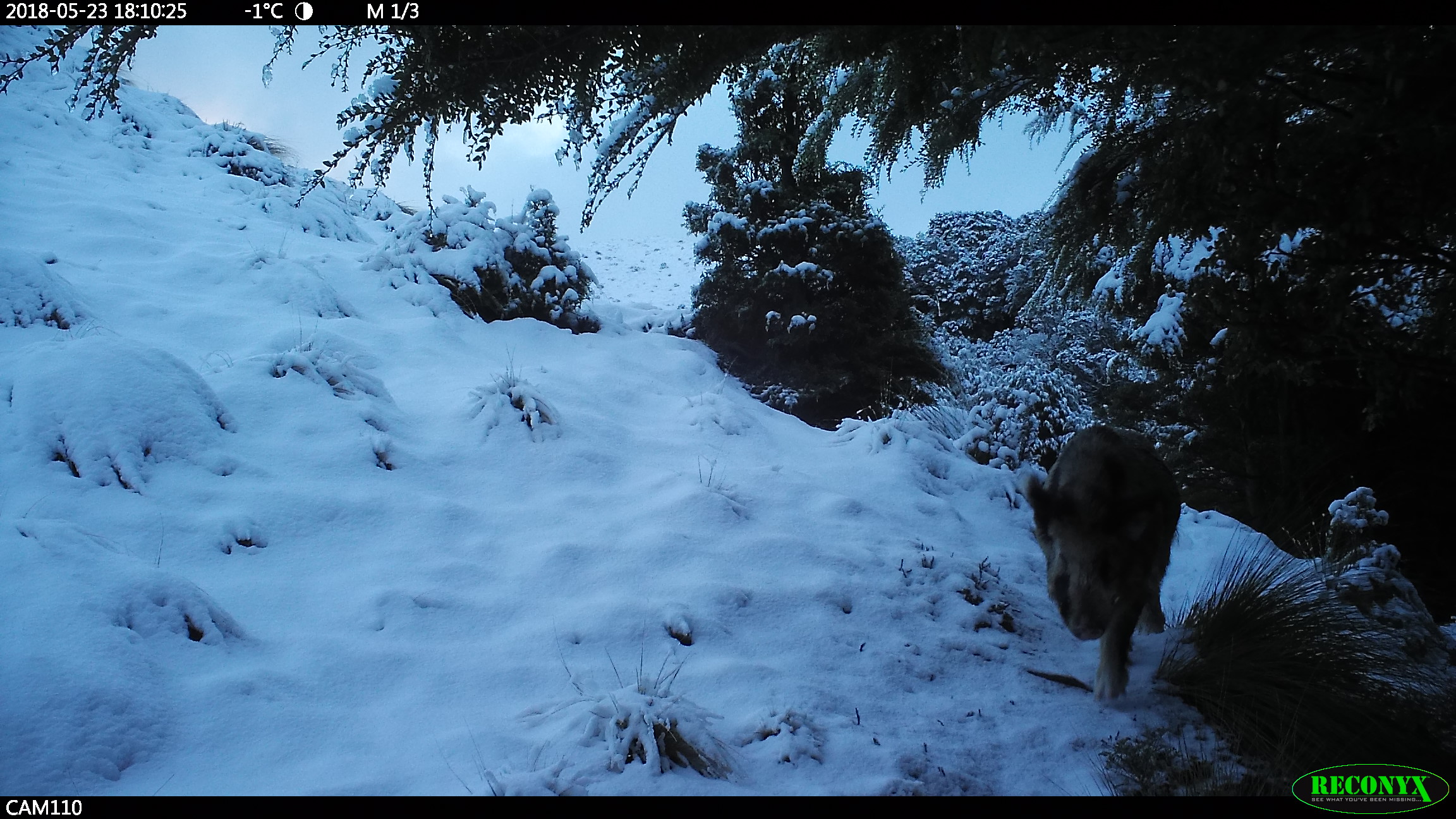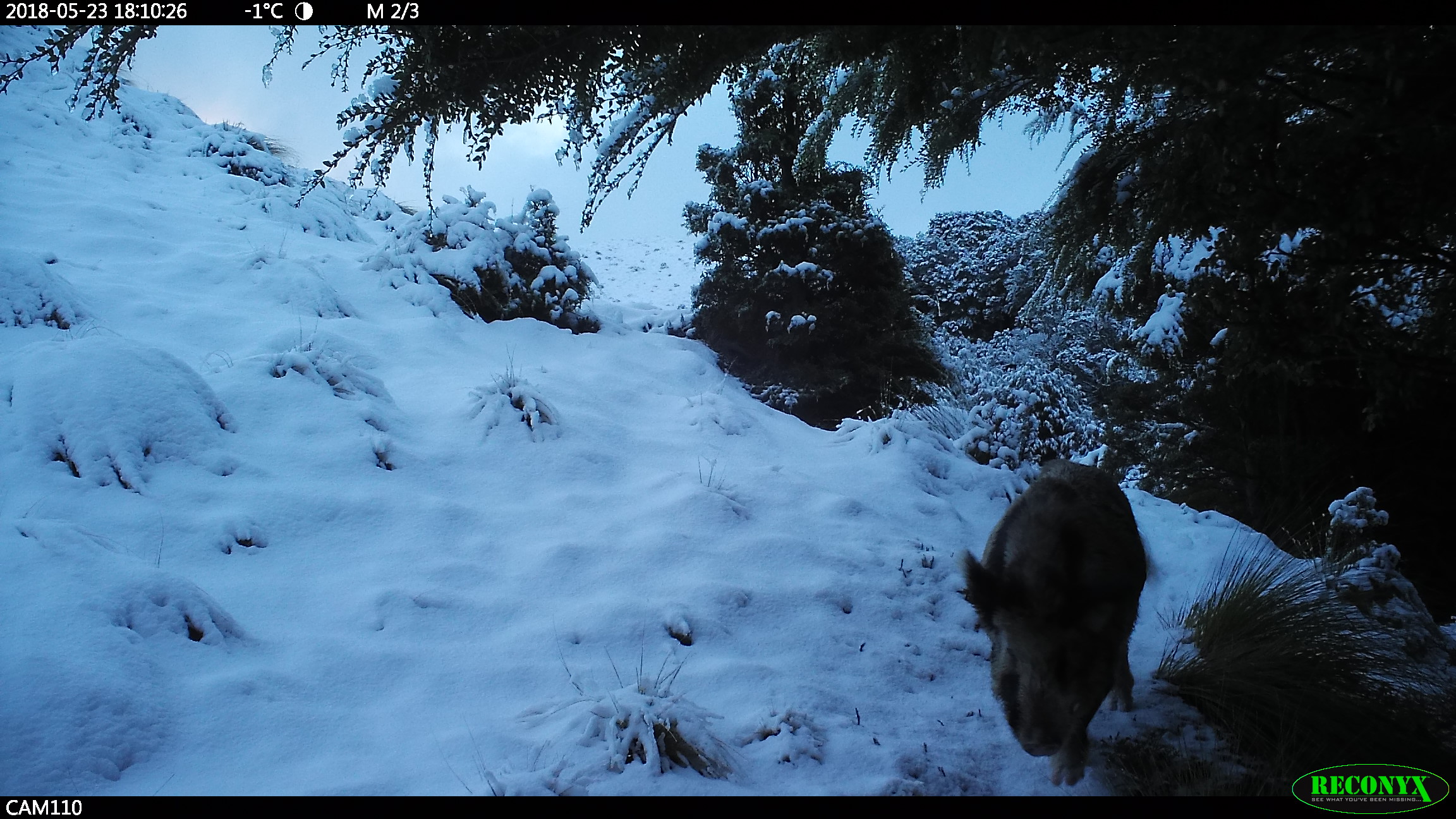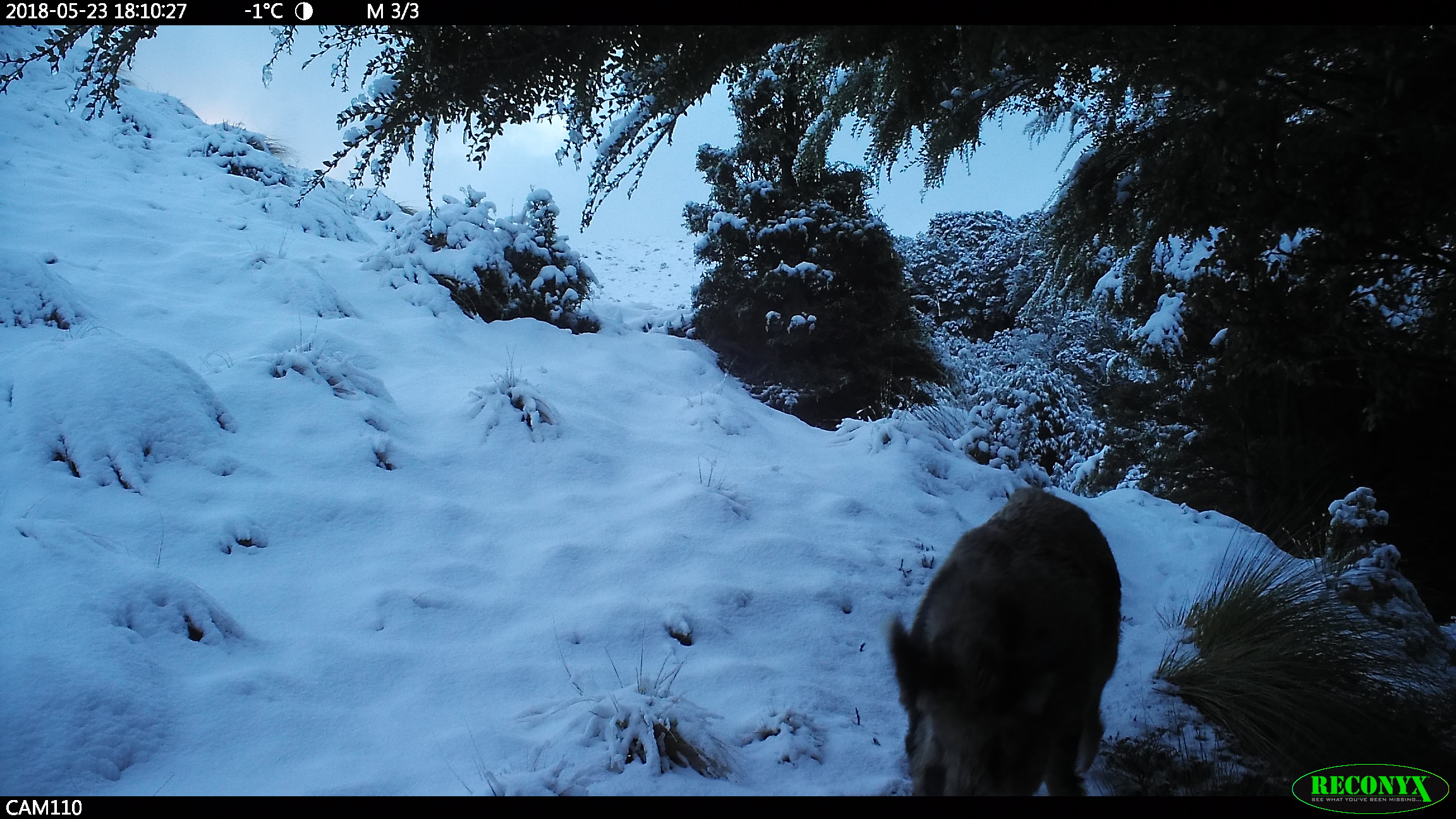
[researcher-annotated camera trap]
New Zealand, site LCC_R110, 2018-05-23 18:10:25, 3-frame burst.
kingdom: Animalia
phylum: Chordata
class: Mammalia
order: Artiodactyla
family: Suidae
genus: Sus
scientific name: Sus scrofa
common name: pig